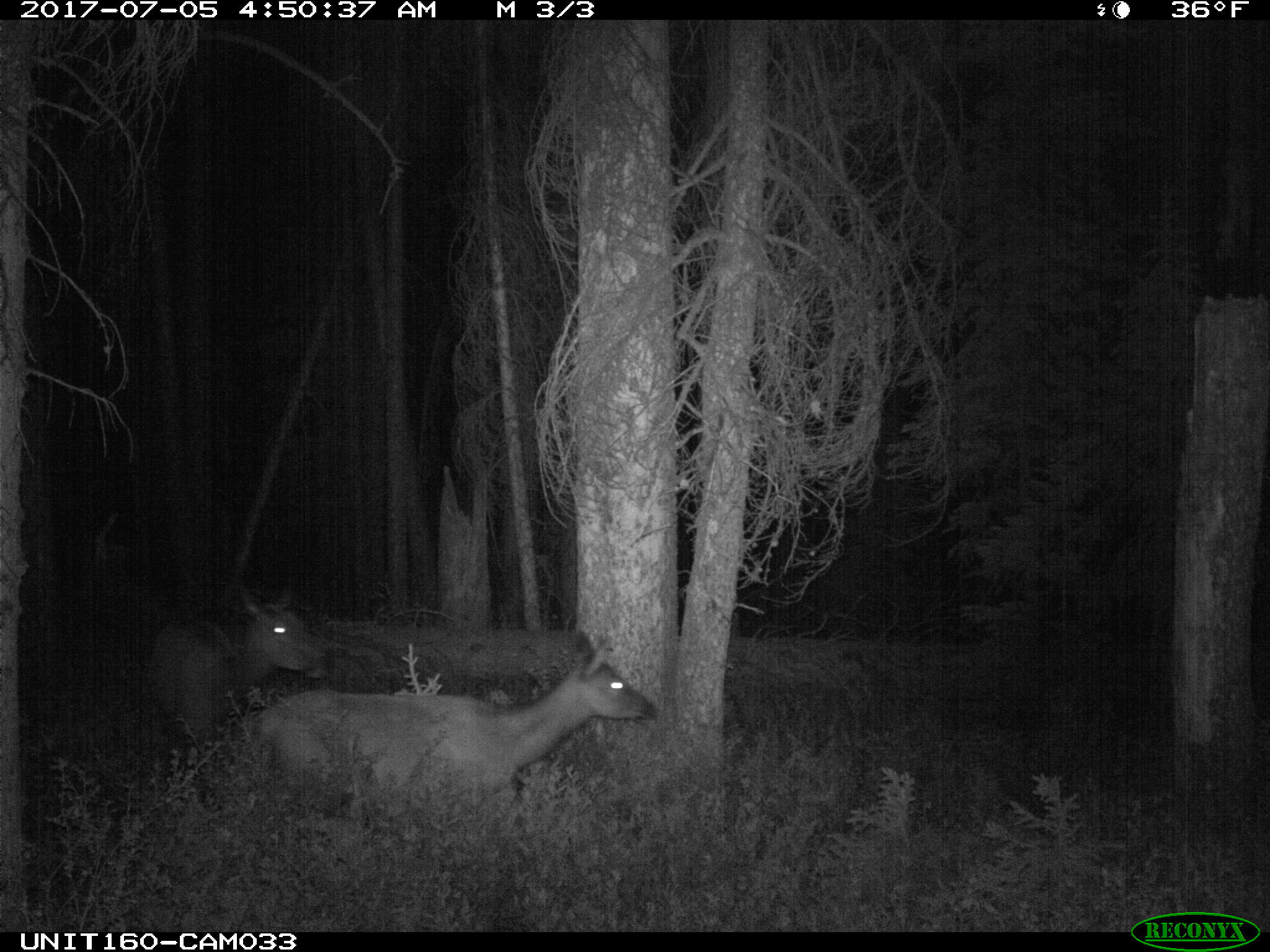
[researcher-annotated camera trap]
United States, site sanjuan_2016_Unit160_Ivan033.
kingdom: Animalia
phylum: Chordata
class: Mammalia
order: Artiodactyla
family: Cervidae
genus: Cervus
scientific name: Cervus elaphus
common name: red deer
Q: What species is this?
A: Cervus elaphus (red deer).